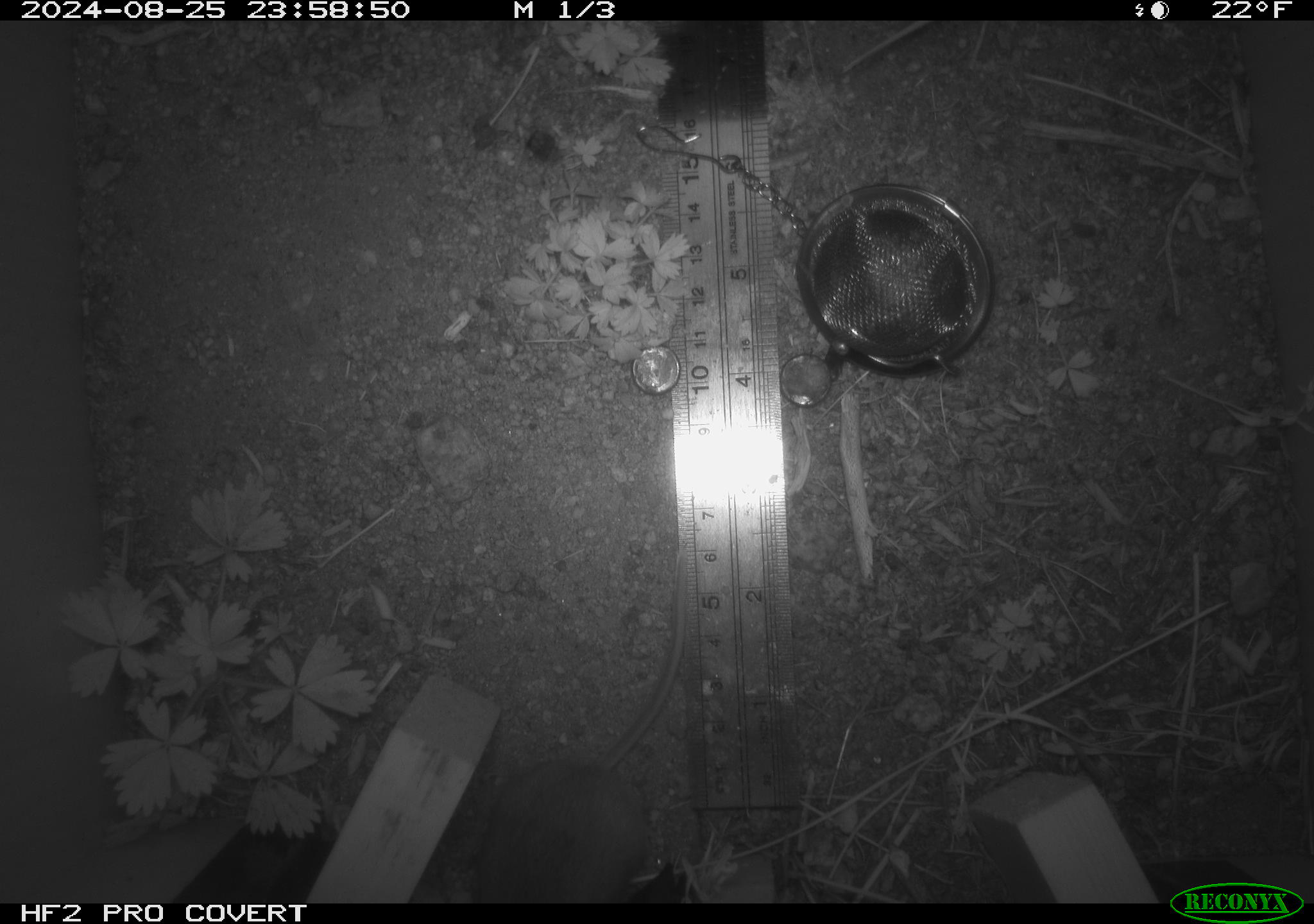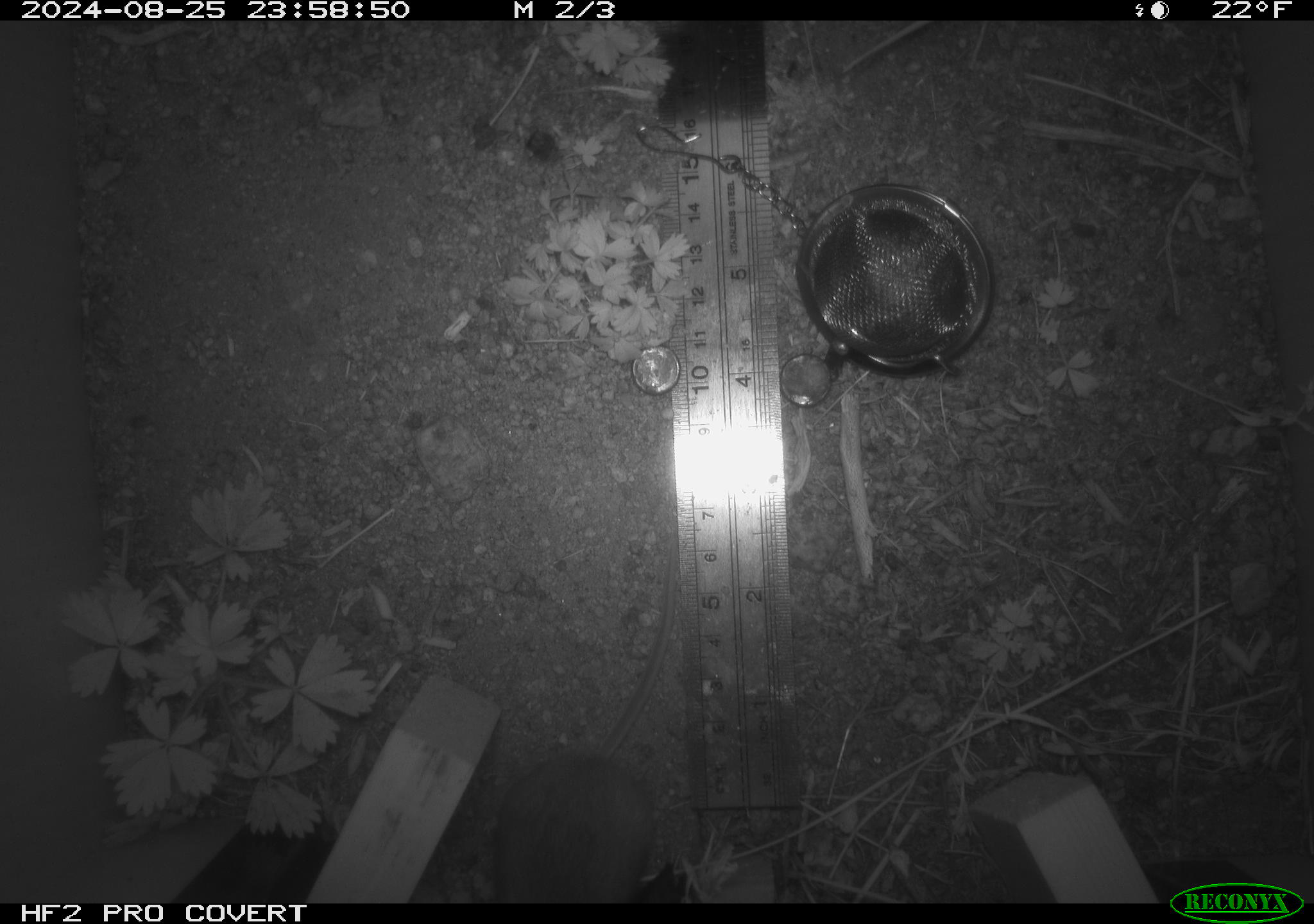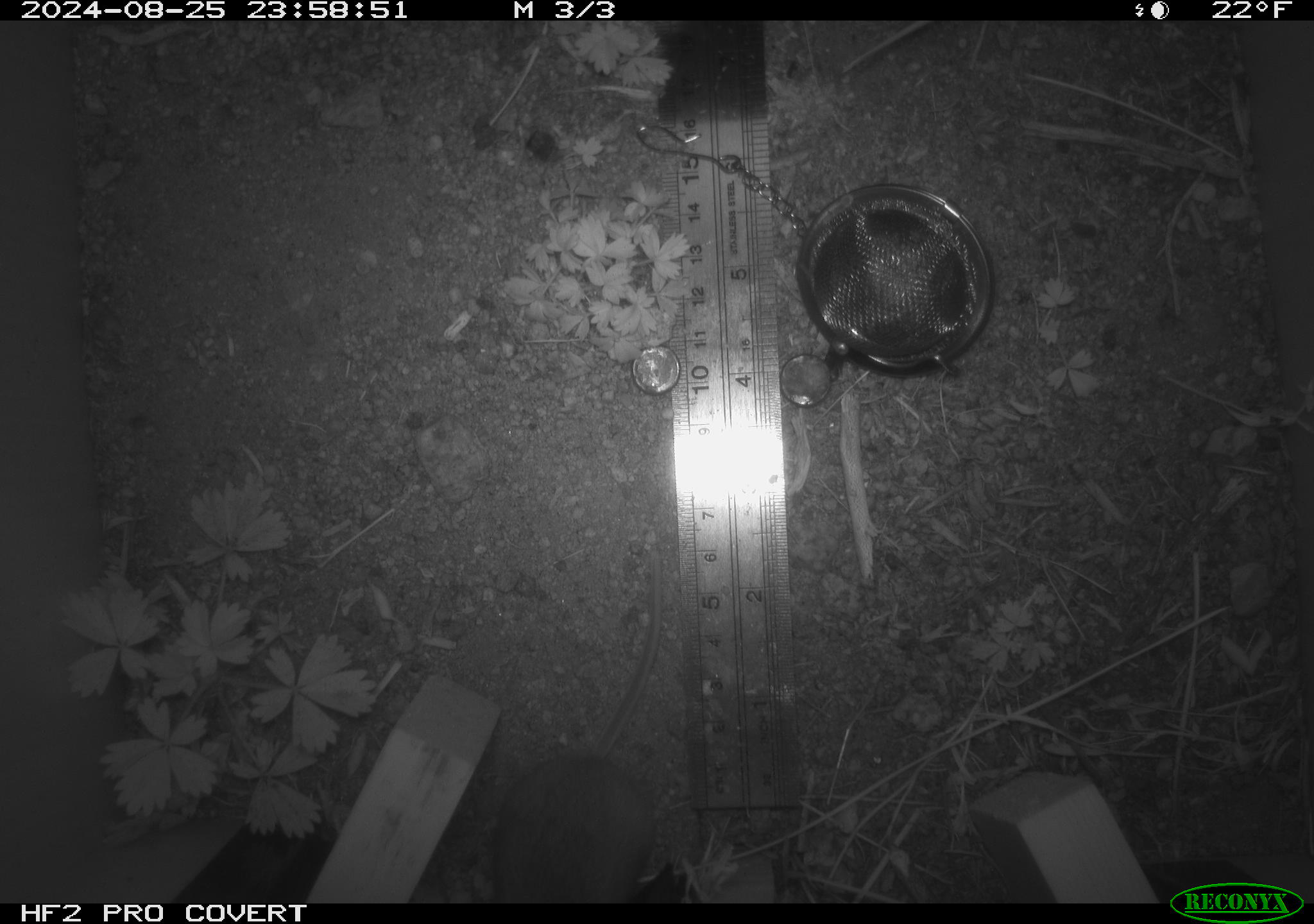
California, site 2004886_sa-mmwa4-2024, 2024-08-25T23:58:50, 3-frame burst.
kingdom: Animalia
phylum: Chordata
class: Mammalia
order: Rodentia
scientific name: Rodentia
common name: mouse species